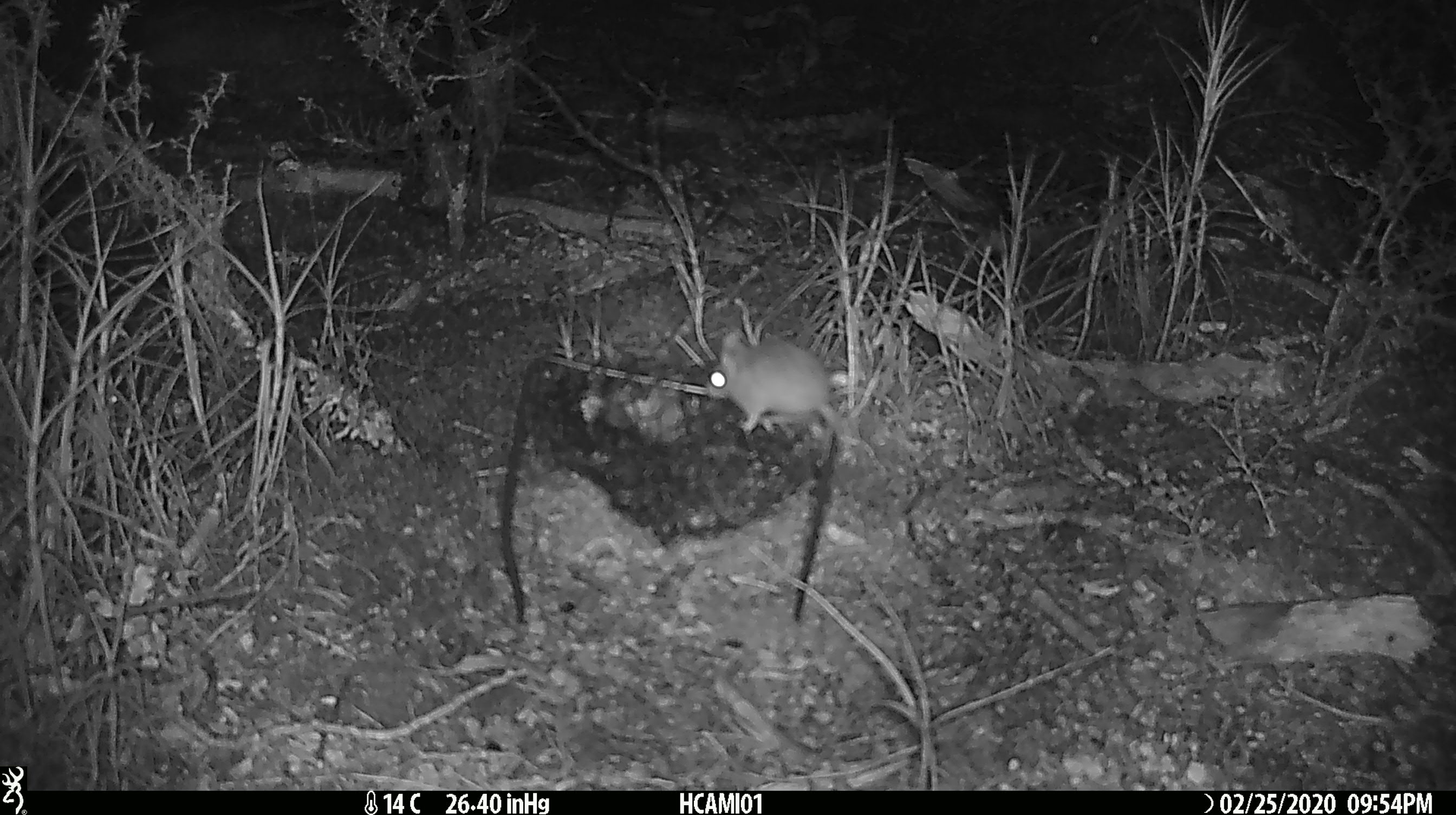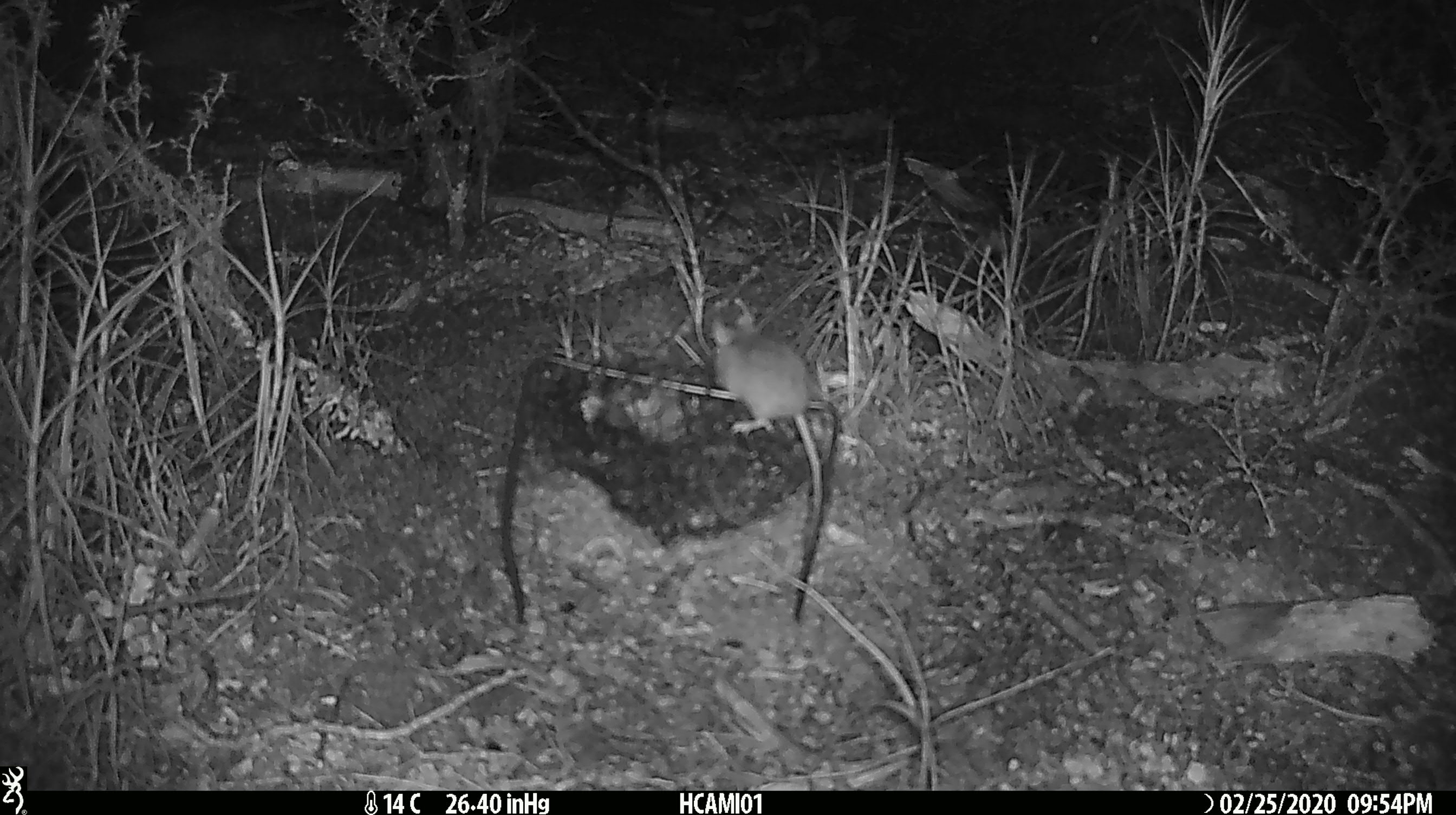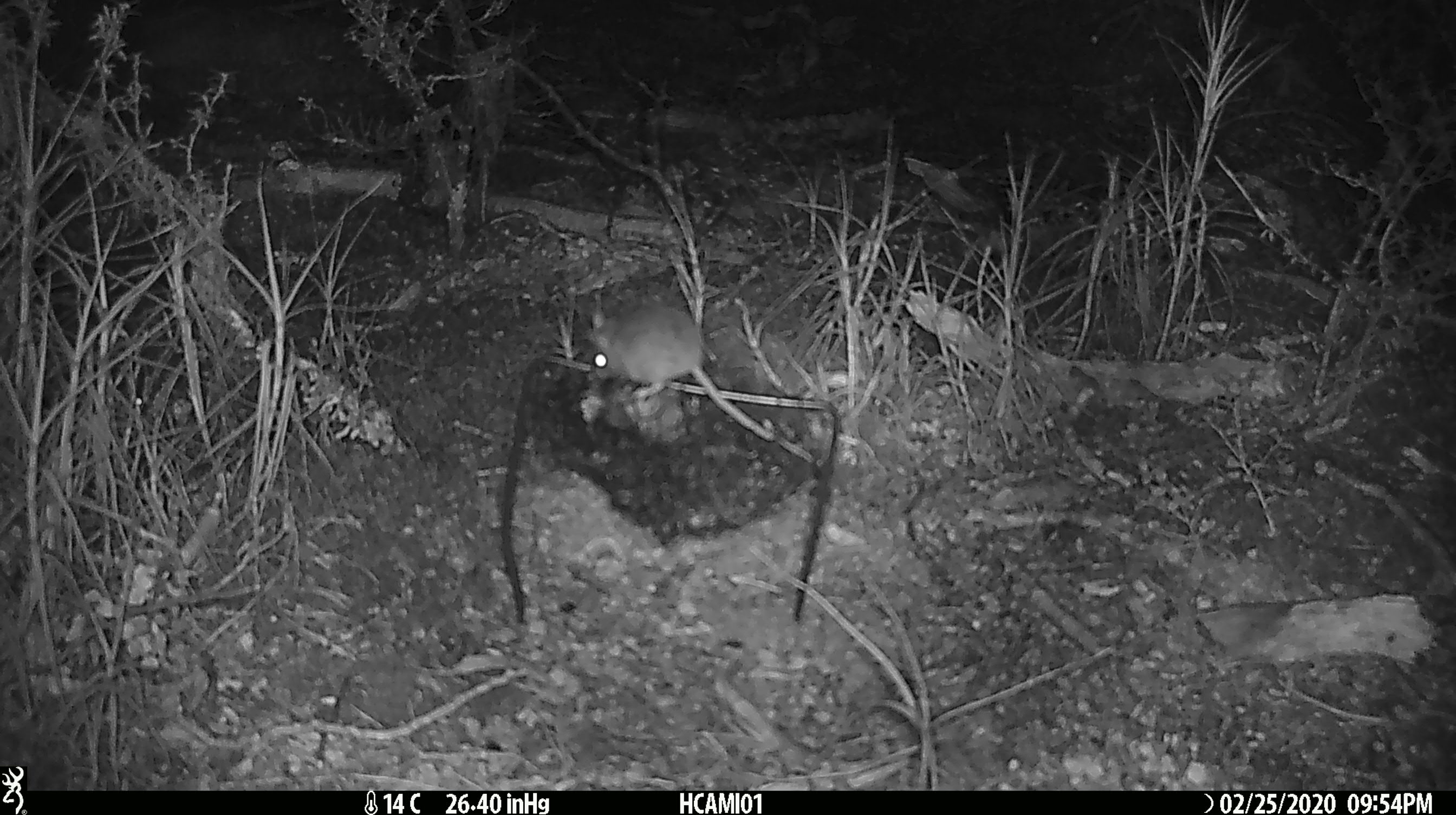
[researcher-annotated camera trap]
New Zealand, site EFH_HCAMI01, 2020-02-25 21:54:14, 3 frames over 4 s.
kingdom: Animalia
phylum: Chordata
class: Mammalia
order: Rodentia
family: Muridae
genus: Mus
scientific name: Mus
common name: mouse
Mouse (Mus).